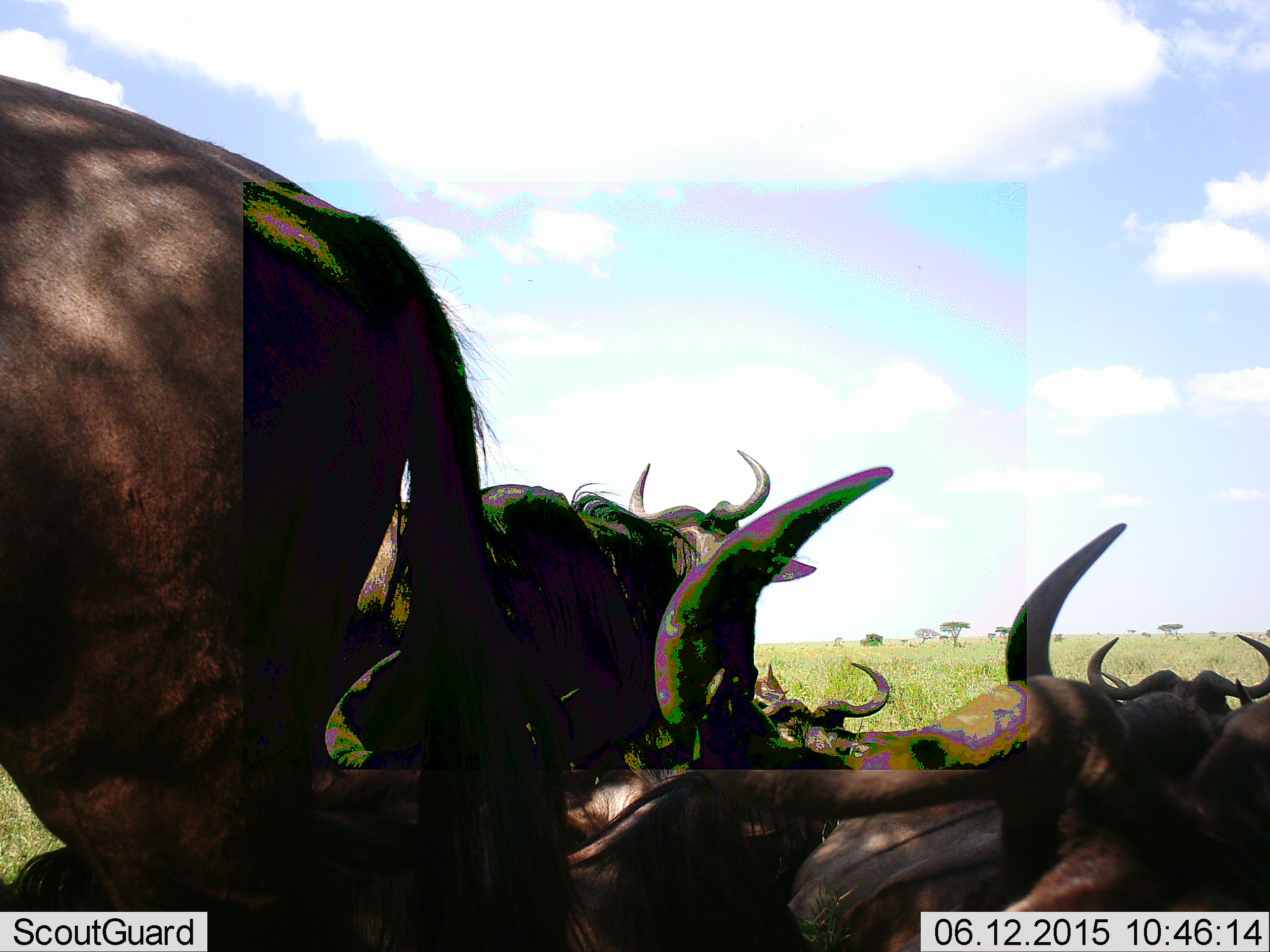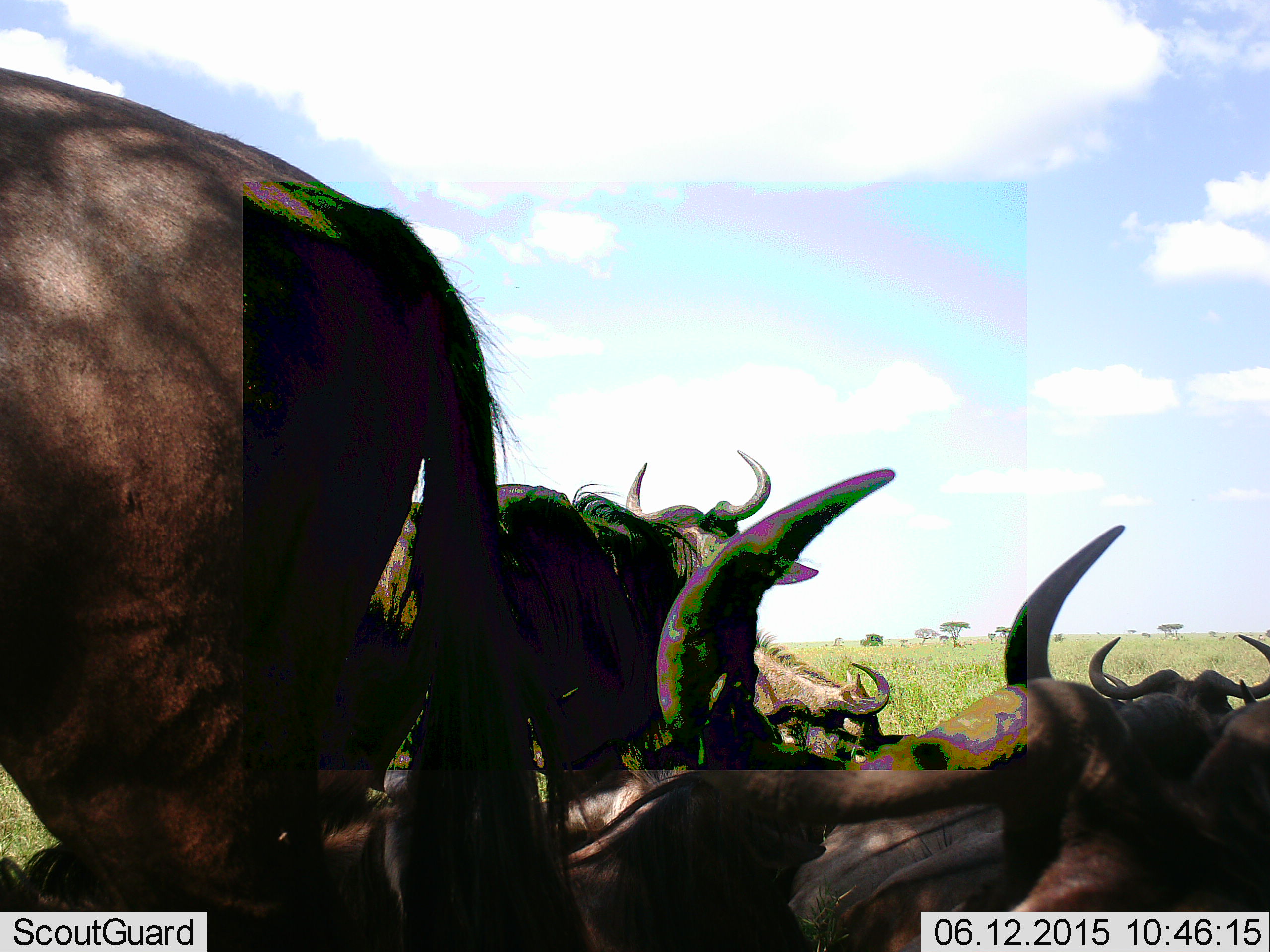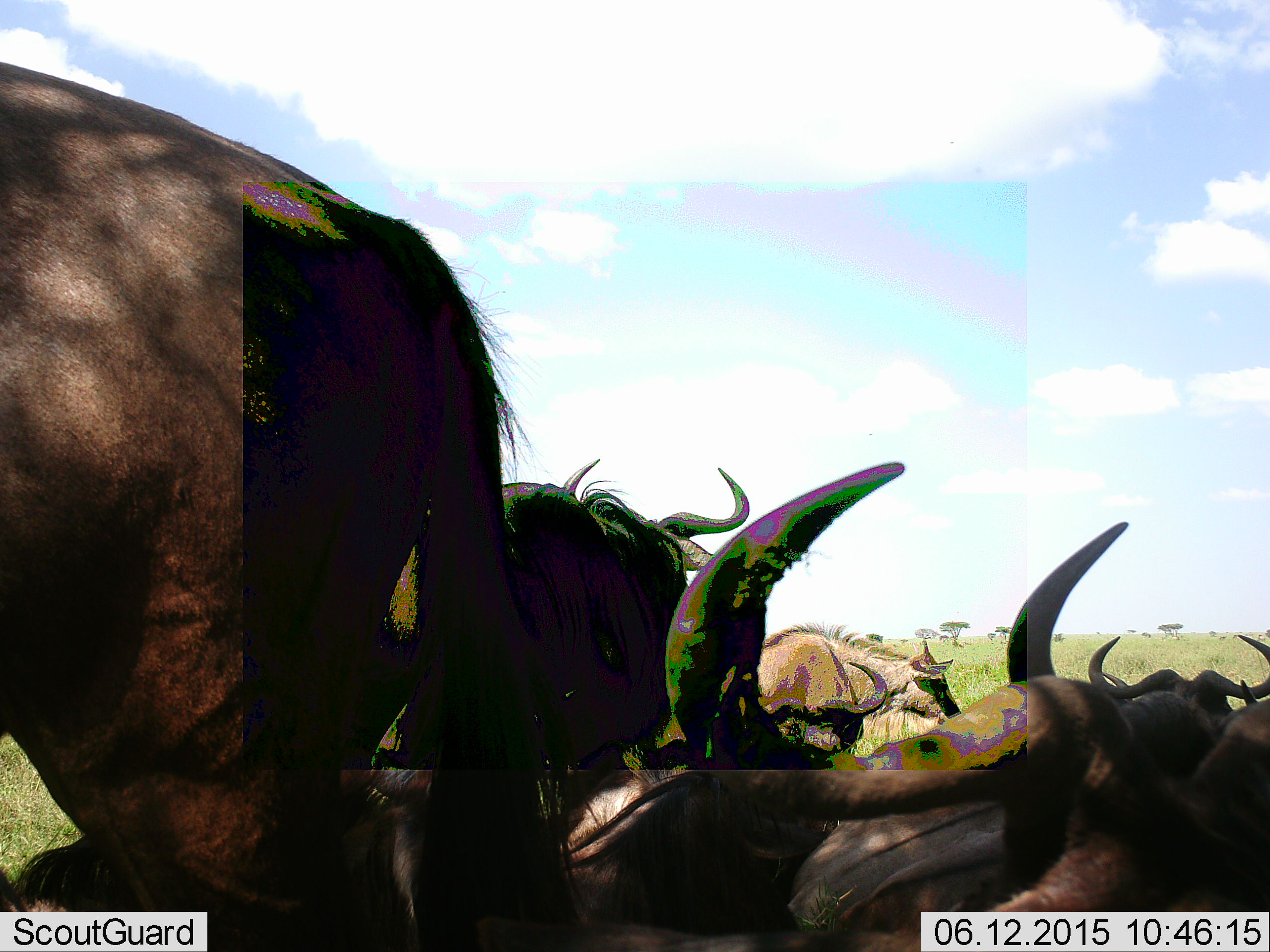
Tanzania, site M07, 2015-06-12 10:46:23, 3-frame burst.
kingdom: Animalia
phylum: Chordata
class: Mammalia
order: Artiodactyla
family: Bovidae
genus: Connochaetes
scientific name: Connochaetes taurinus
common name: blue wildebeest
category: wildebeest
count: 8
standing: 100%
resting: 90%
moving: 20%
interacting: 10%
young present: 10%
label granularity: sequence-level